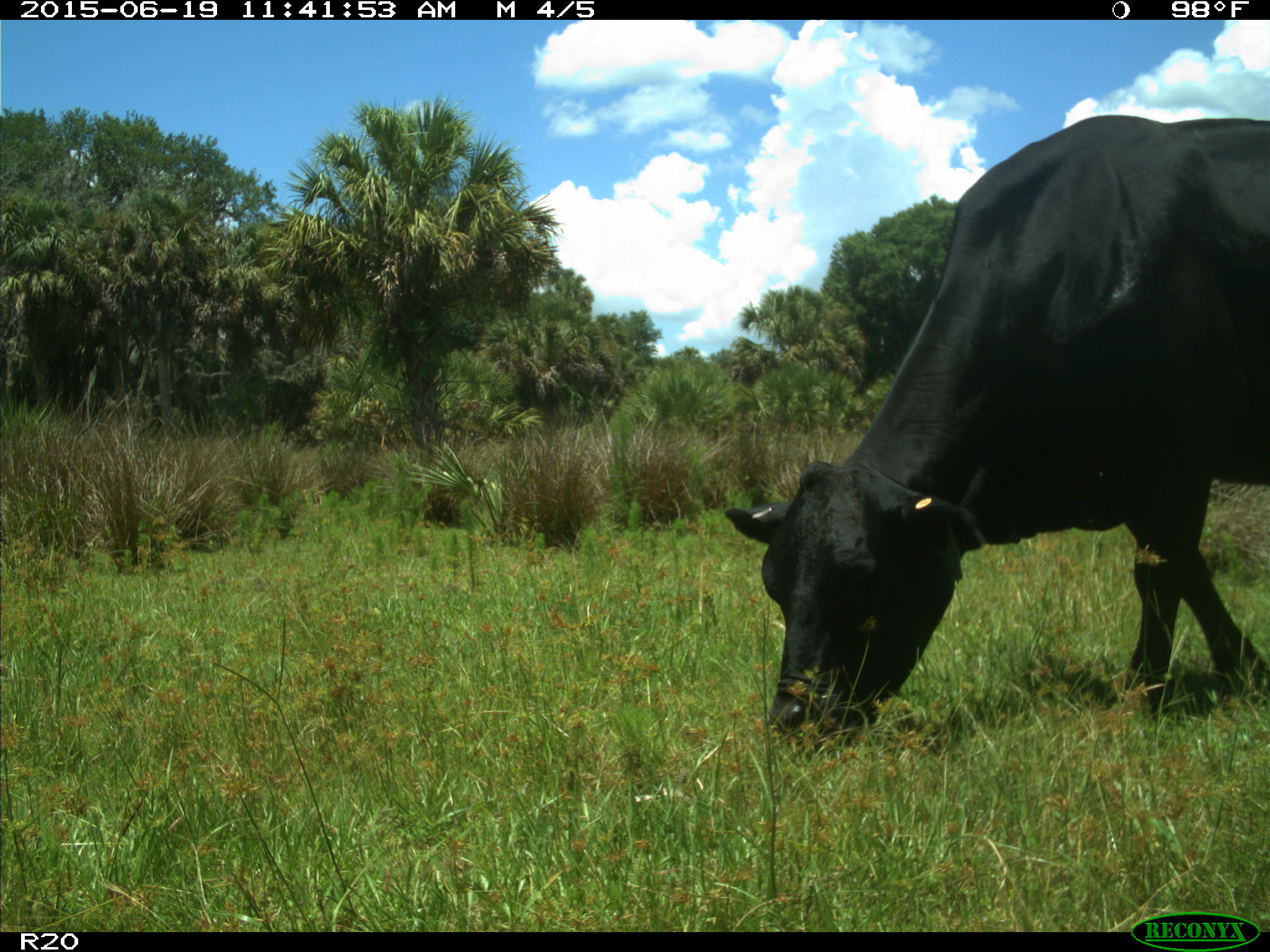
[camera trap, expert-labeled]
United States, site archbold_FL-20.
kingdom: Animalia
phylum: Chordata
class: Mammalia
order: Artiodactyla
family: Bovidae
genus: Bos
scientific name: Bos taurus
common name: domestic cow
Bos taurus (domestic cow).